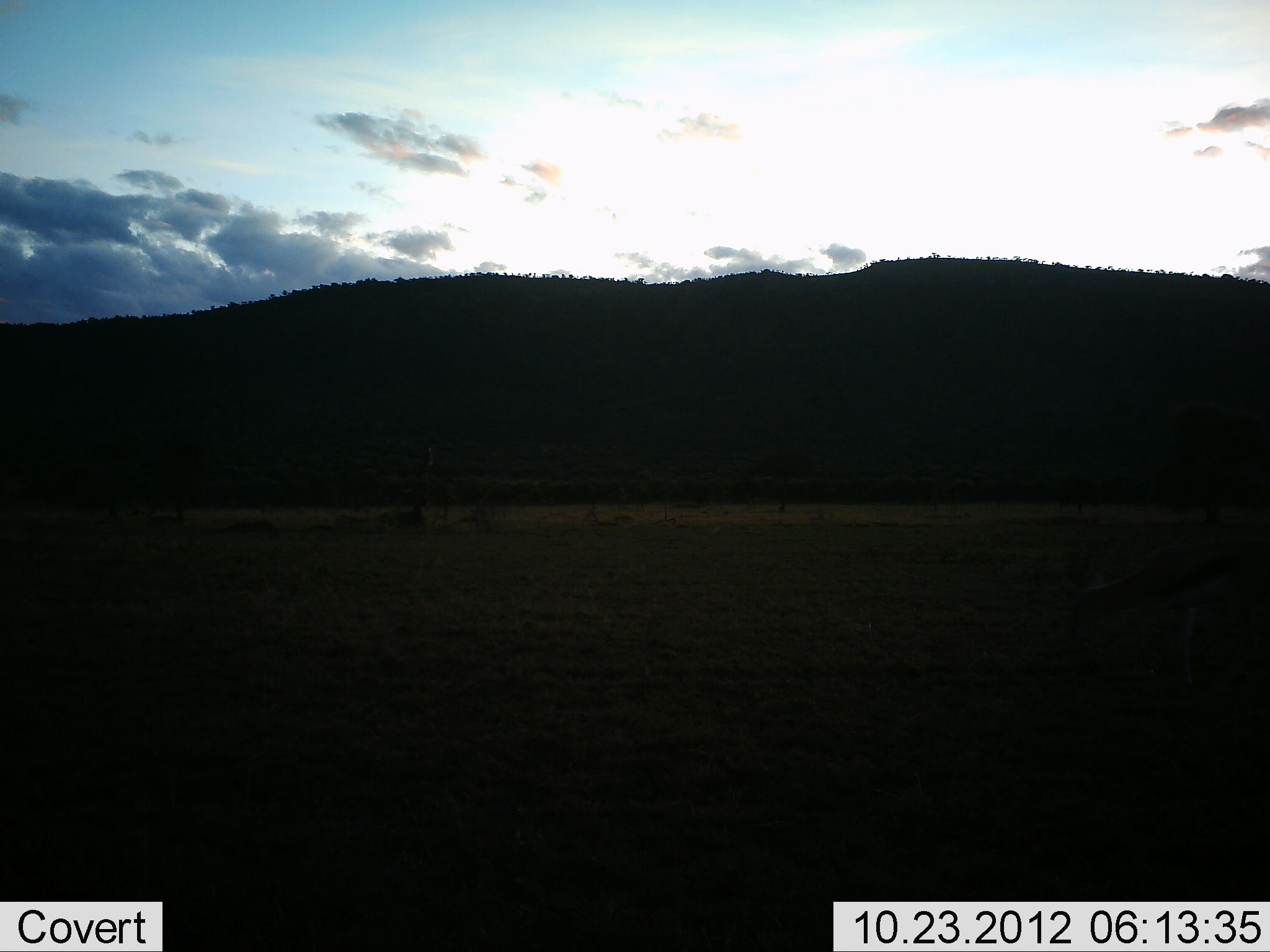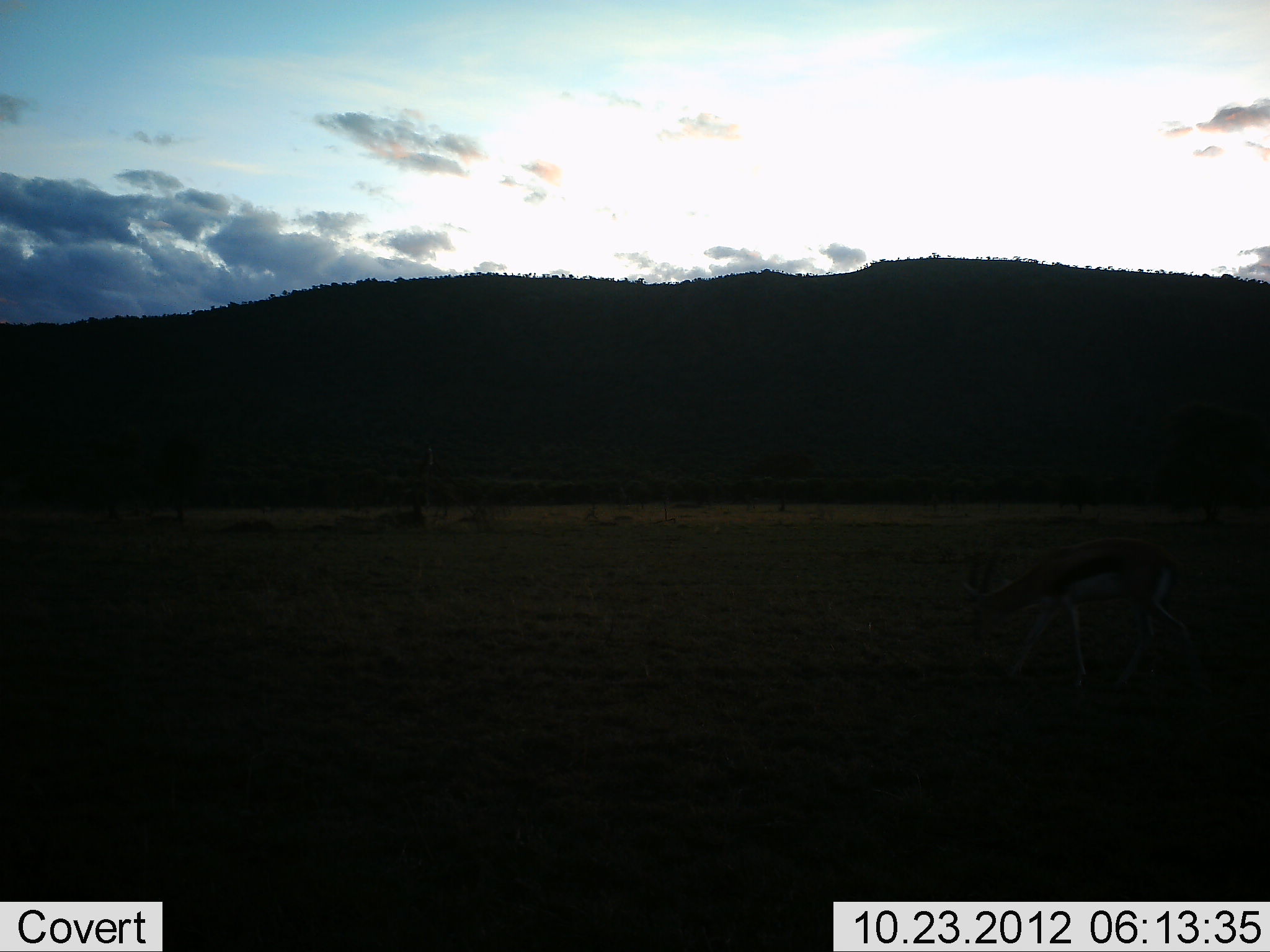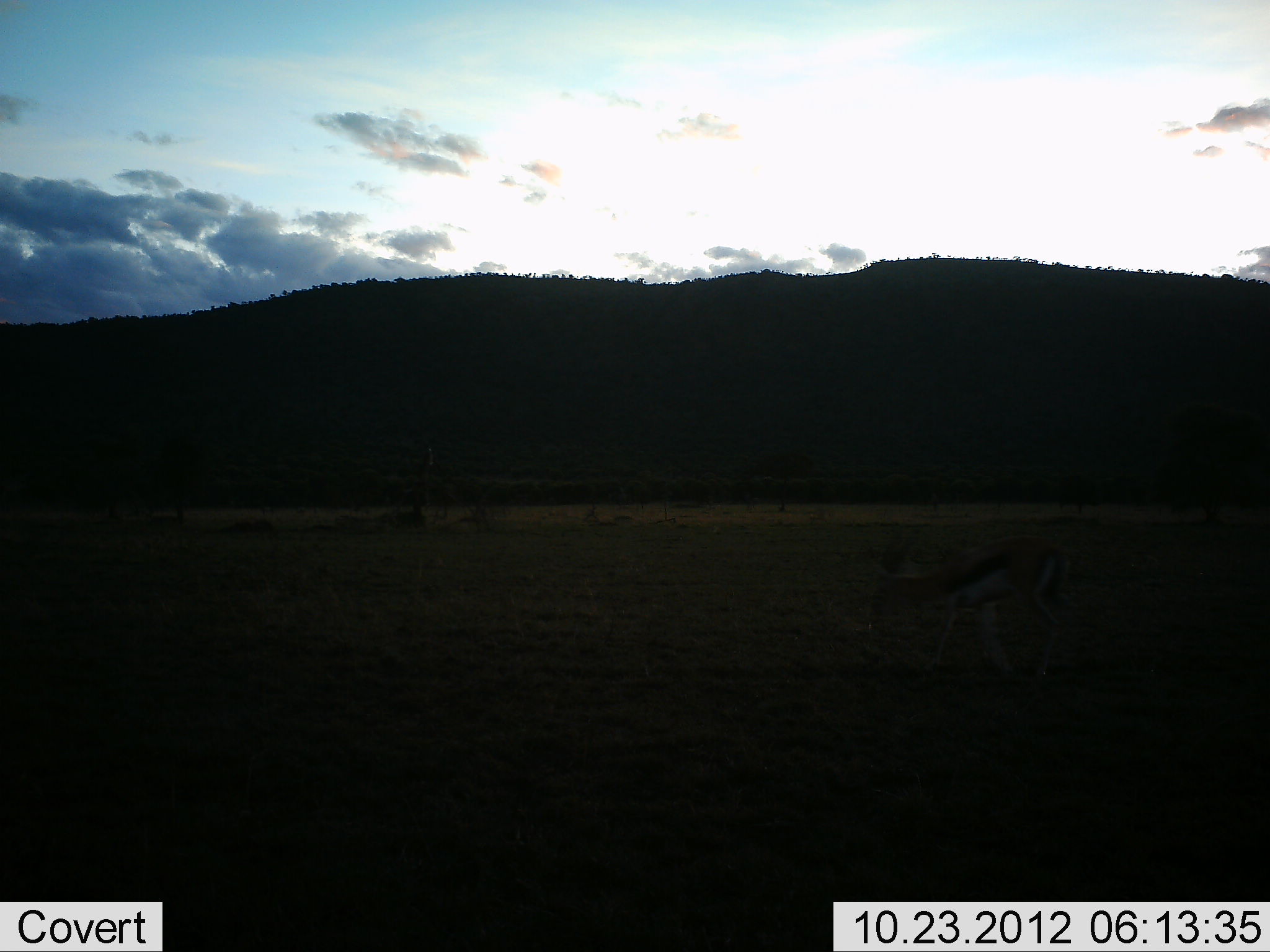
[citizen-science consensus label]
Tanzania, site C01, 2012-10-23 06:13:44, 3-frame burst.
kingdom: Animalia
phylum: Chordata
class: Mammalia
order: Artiodactyla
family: Bovidae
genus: Eudorcas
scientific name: Eudorcas thomsonii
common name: thomson's gazelle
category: gazellethomsons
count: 1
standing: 0%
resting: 0%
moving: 100%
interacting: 0%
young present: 0%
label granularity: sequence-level